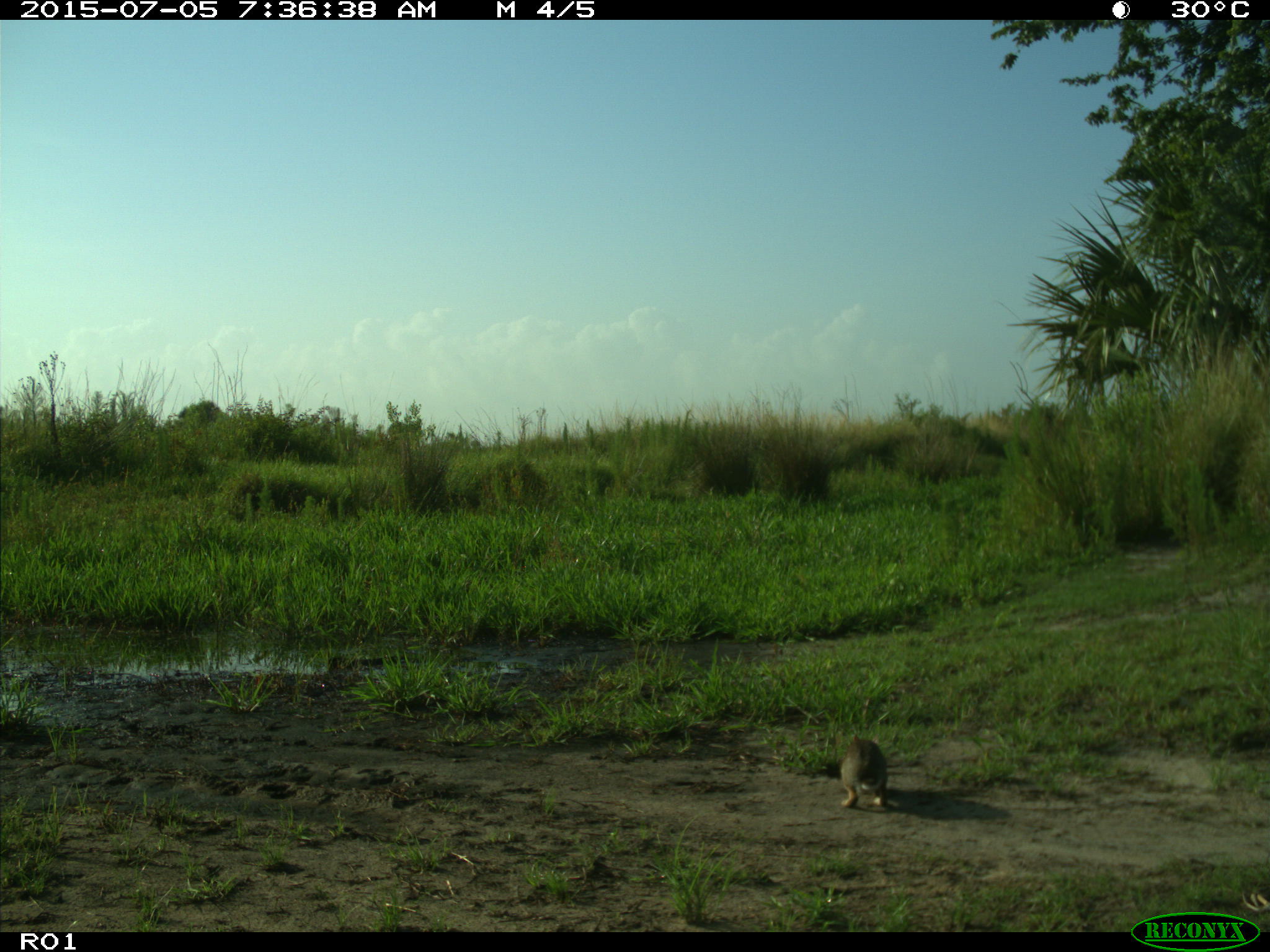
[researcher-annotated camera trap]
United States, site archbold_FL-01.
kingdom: Animalia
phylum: Chordata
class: Mammalia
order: Lagomorpha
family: Leporidae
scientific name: Leporidae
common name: rabbits and hares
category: unidentified rabbit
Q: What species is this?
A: Unidentified rabbit (rabbits and hares) (Leporidae).